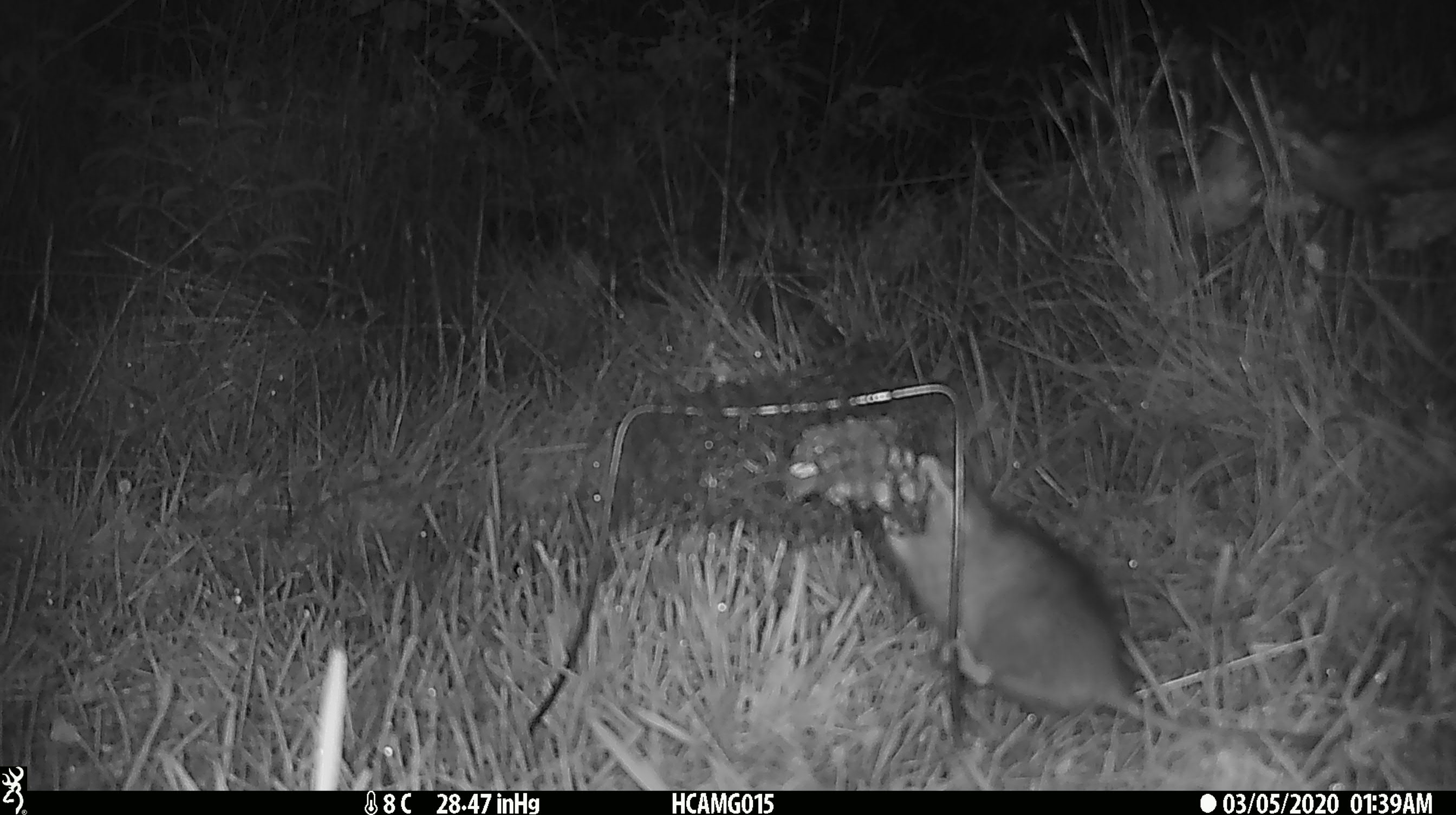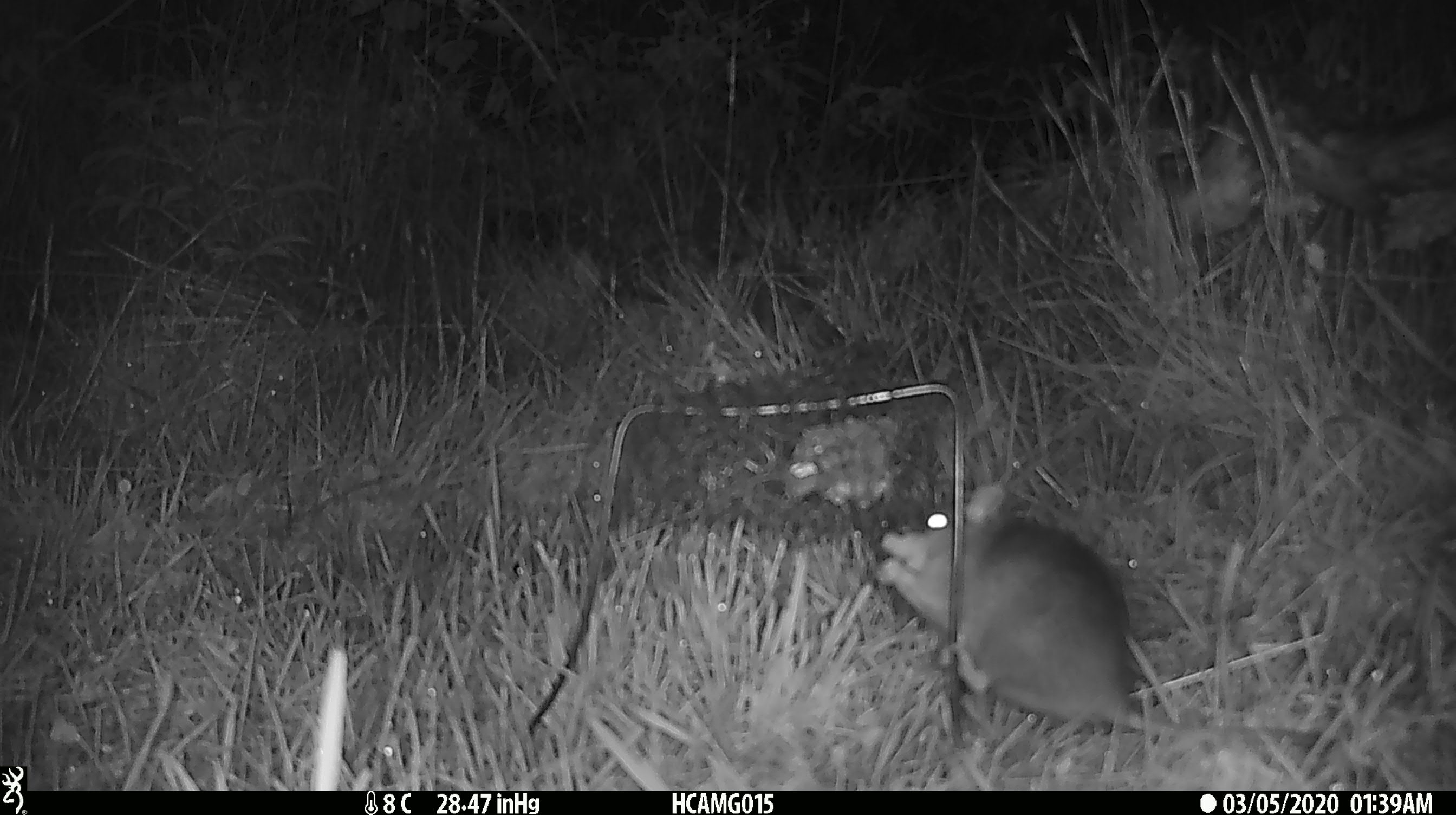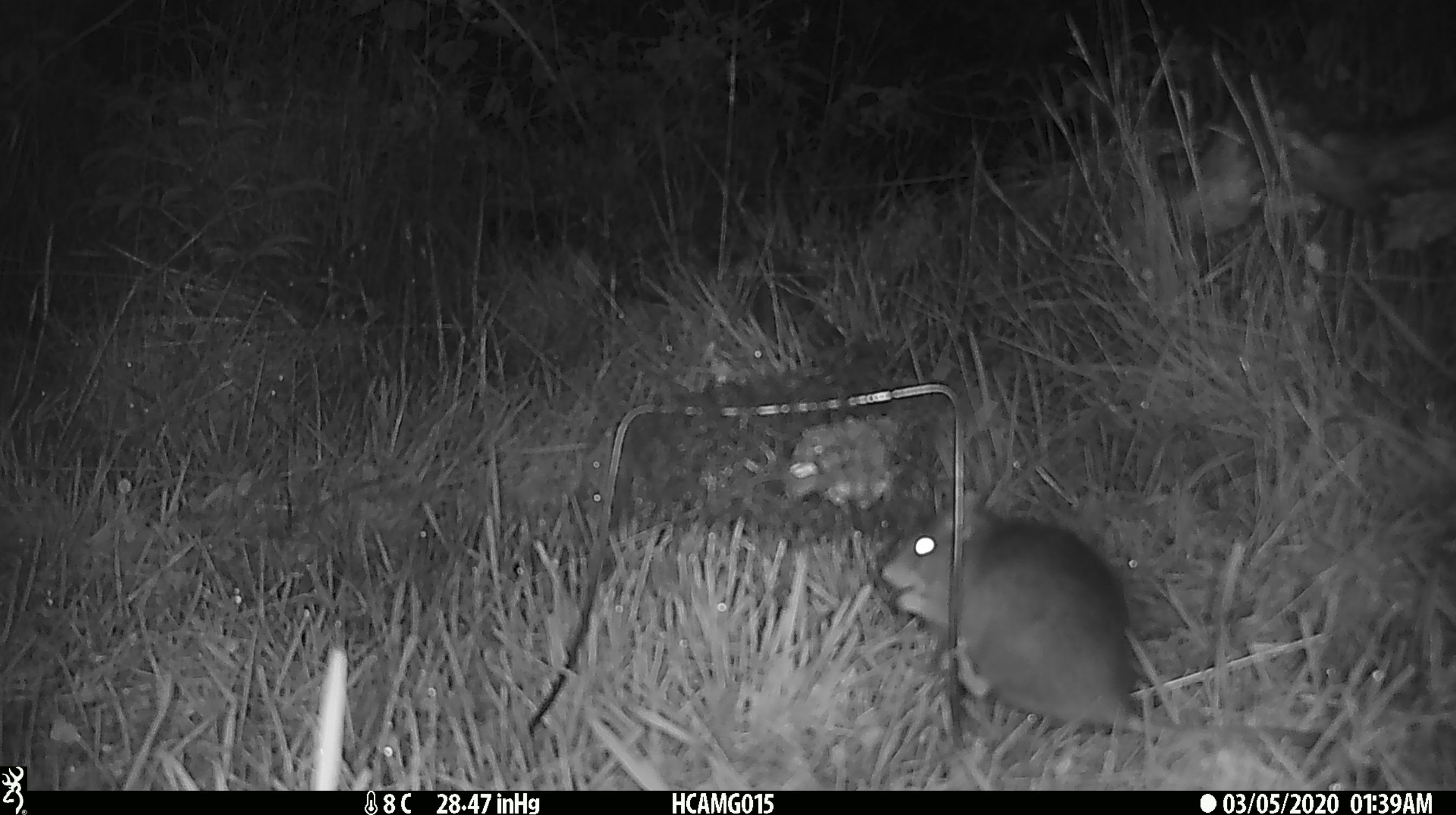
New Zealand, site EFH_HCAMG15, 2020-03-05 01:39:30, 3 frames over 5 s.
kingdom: Animalia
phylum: Chordata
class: Mammalia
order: Rodentia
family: Muridae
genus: Rattus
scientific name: Rattus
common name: rat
Rat (Rattus).